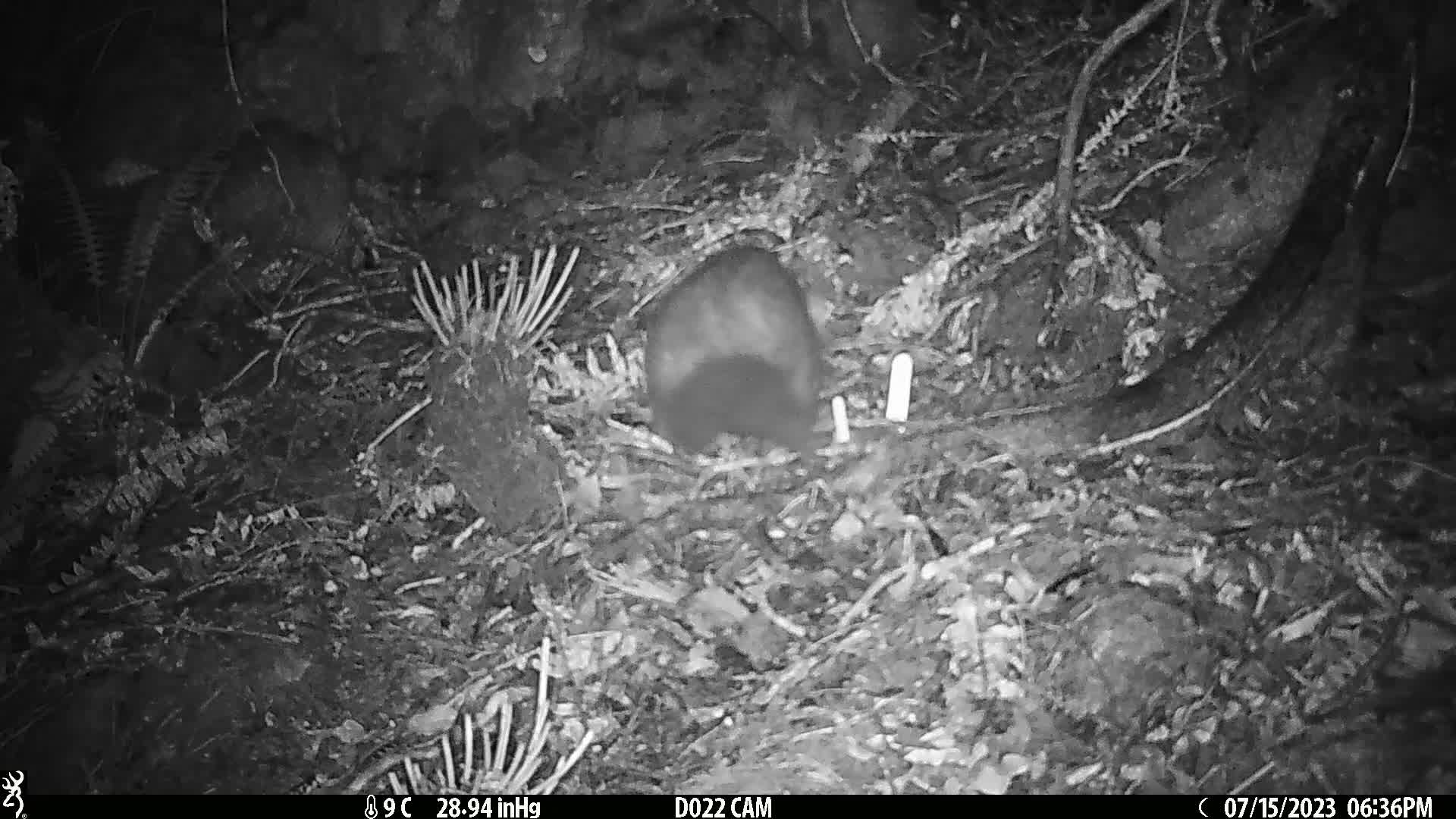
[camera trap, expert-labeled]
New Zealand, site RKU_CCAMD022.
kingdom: Animalia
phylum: Chordata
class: Mammalia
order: Diprotodontia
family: Phalangeridae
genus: Trichosurus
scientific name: Trichosurus vulpecula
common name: common brushtail possum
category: possum